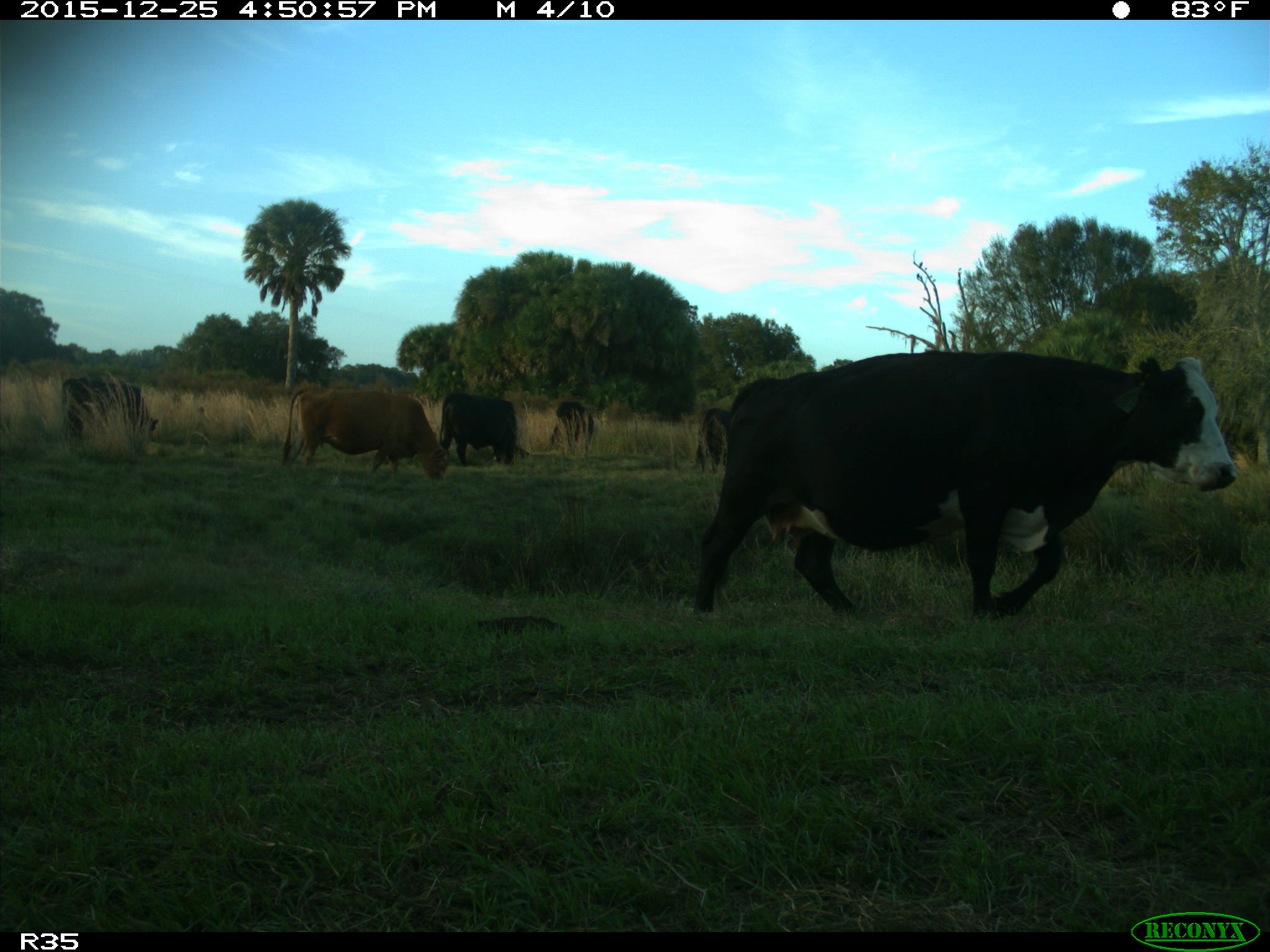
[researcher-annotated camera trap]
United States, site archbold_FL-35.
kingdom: Animalia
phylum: Chordata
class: Mammalia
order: Artiodactyla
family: Bovidae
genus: Bos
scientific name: Bos taurus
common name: domestic cow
Bos taurus (domestic cow).